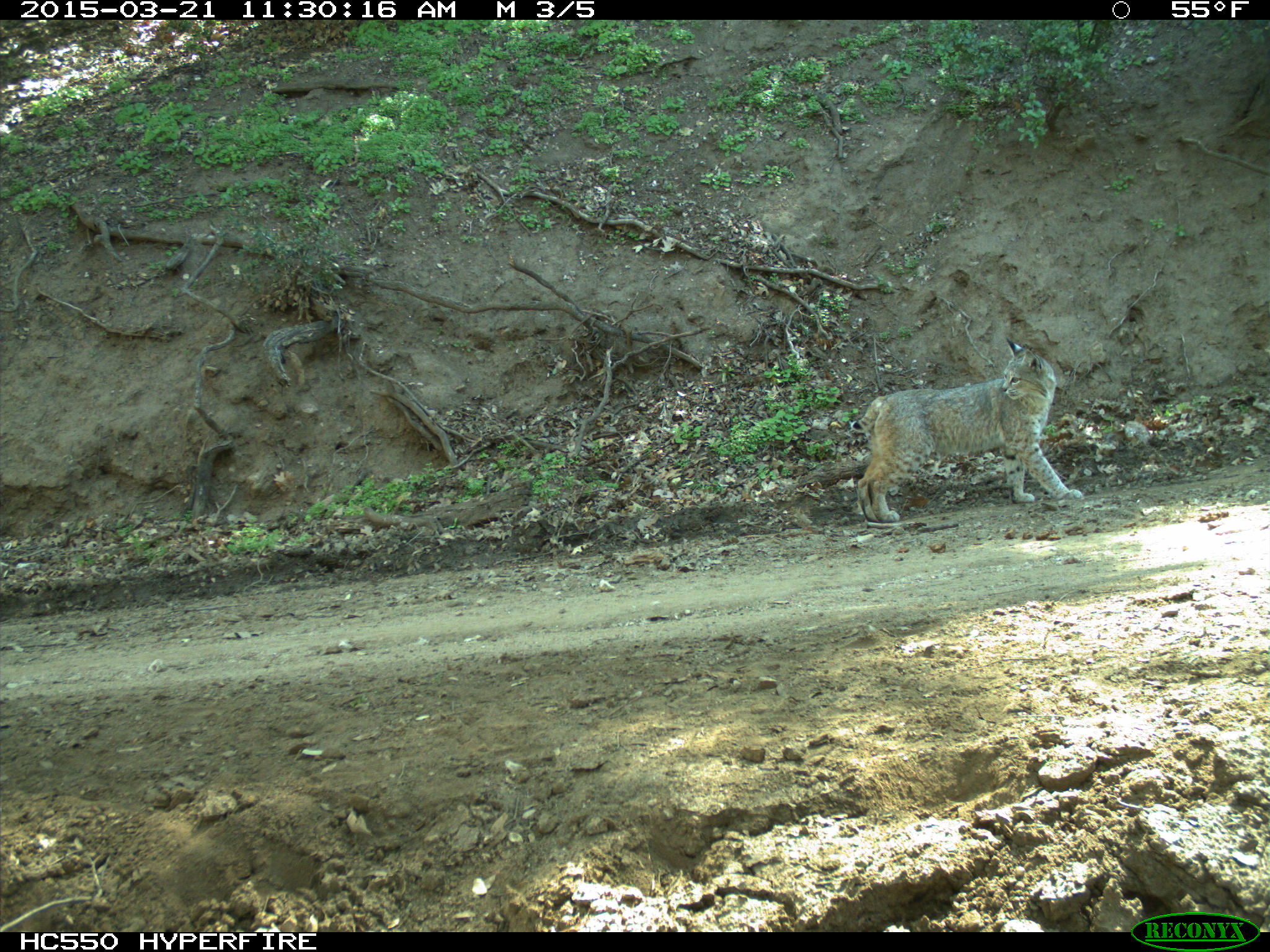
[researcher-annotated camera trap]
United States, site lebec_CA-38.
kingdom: Animalia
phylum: Chordata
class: Mammalia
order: Carnivora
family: Felidae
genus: Lynx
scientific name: Lynx rufus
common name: bobcat